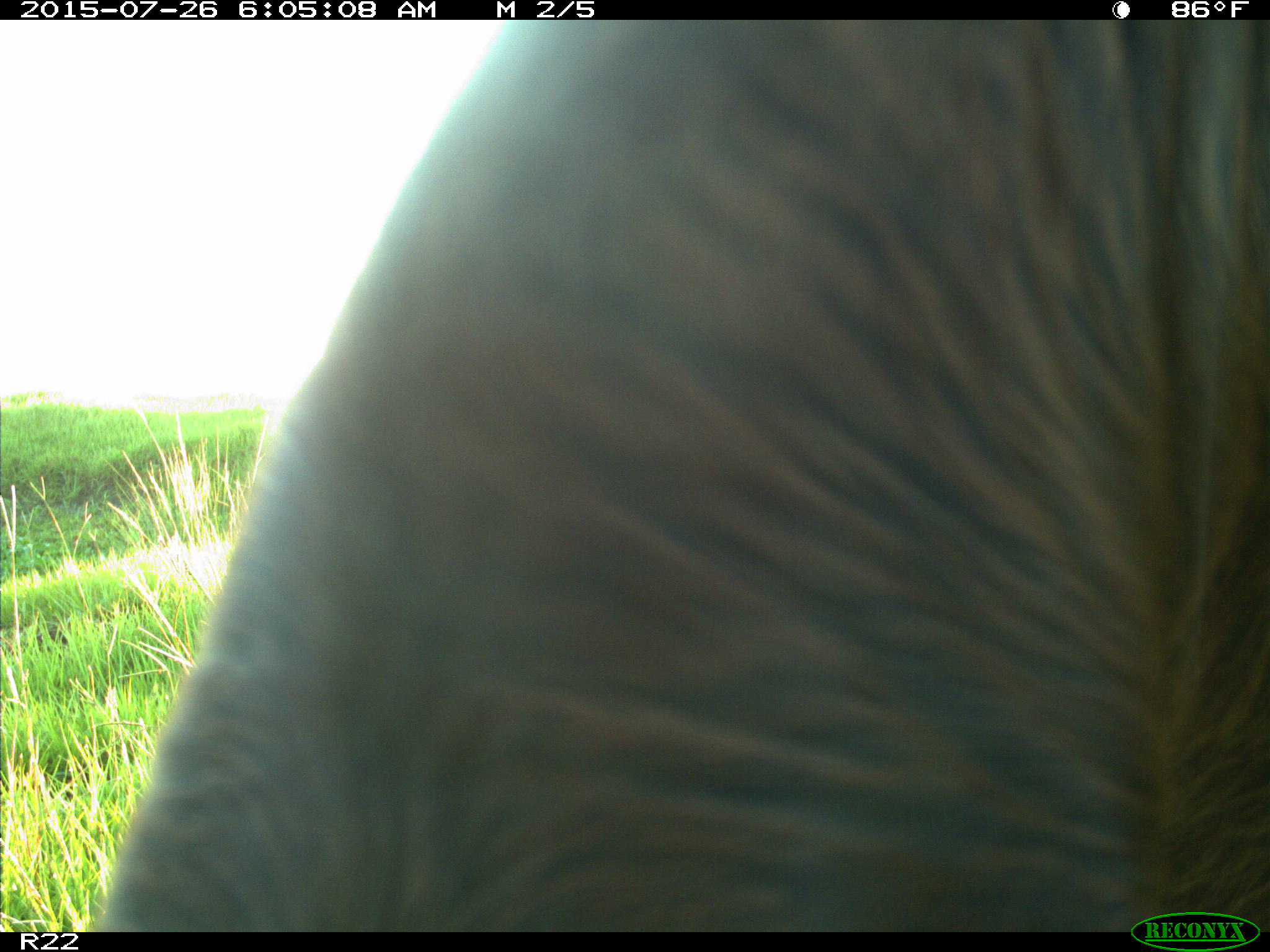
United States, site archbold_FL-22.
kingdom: Animalia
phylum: Chordata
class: Mammalia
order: Artiodactyla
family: Bovidae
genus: Bos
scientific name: Bos taurus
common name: domestic cow